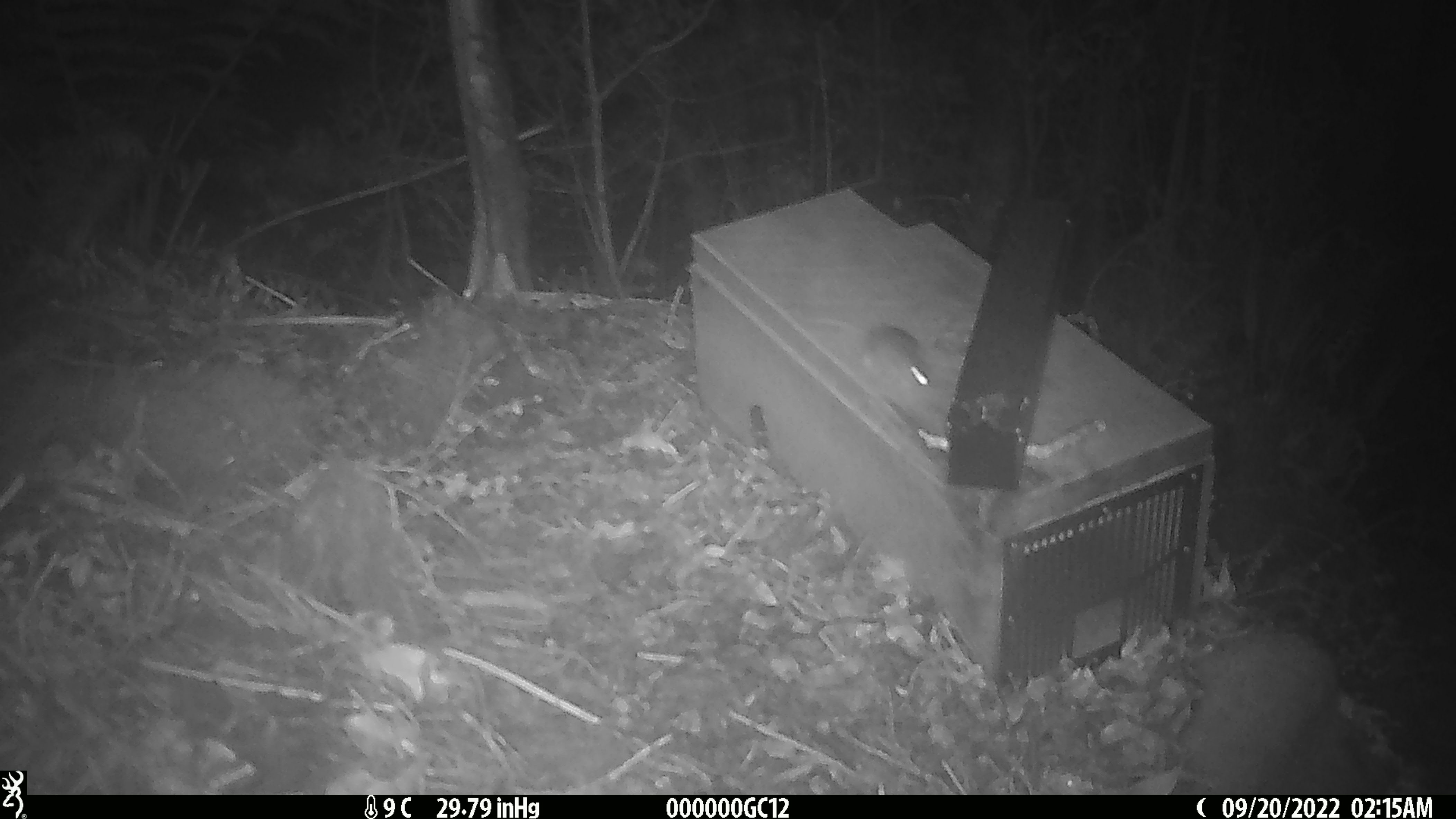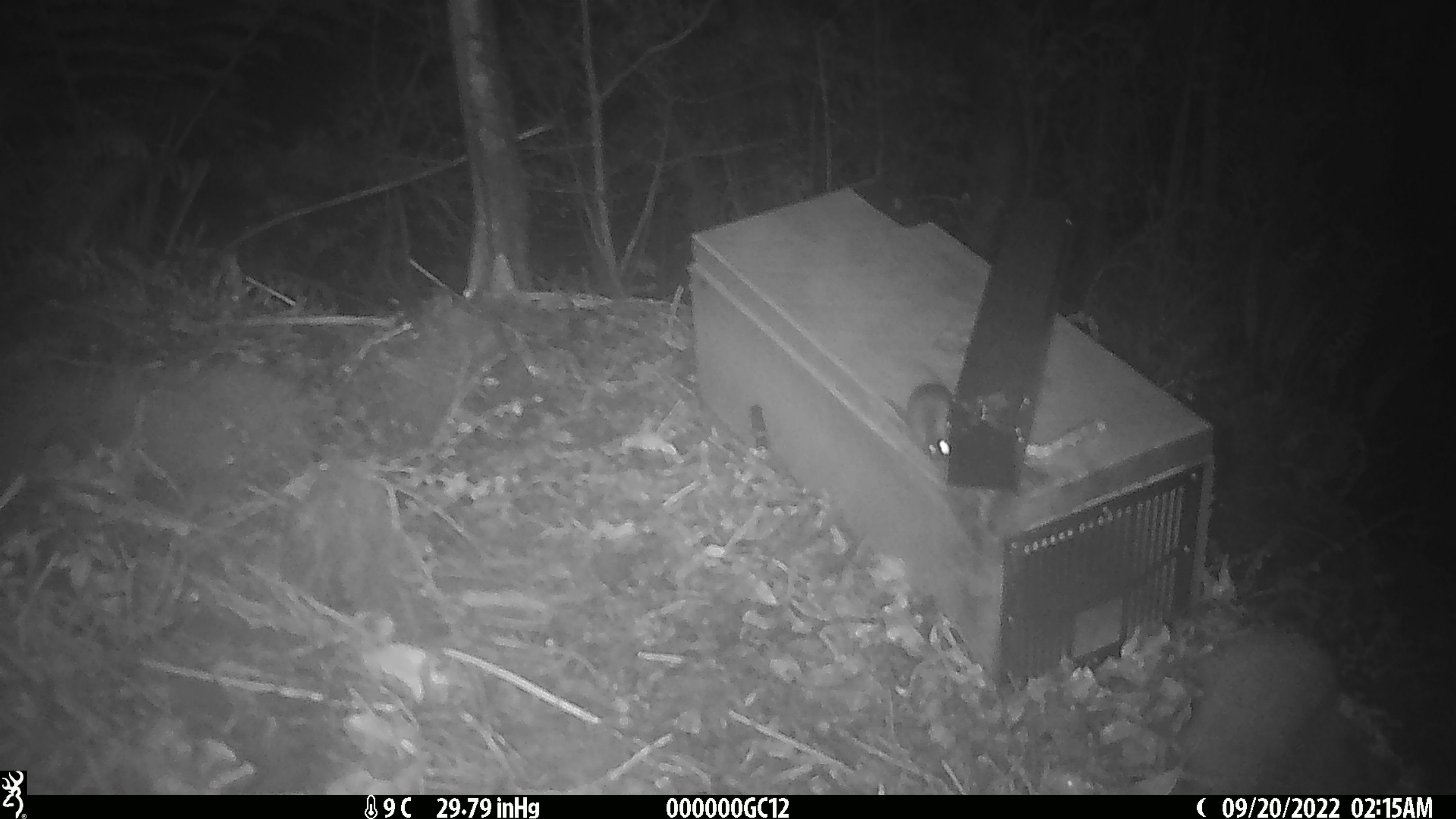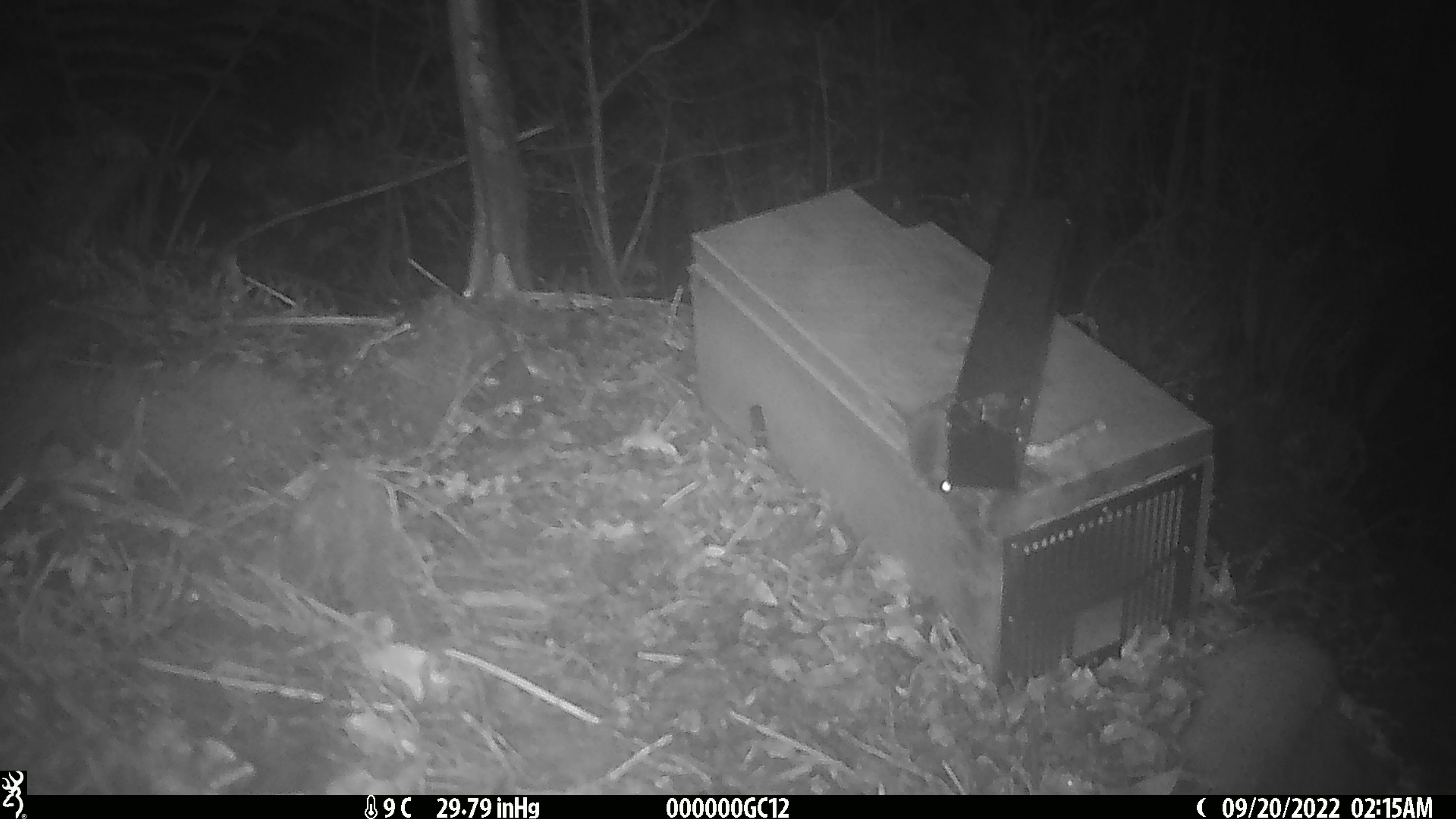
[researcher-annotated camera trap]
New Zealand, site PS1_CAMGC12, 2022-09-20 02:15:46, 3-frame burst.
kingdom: Animalia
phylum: Chordata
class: Mammalia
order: Rodentia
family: Muridae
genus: Mus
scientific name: Mus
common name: mouse